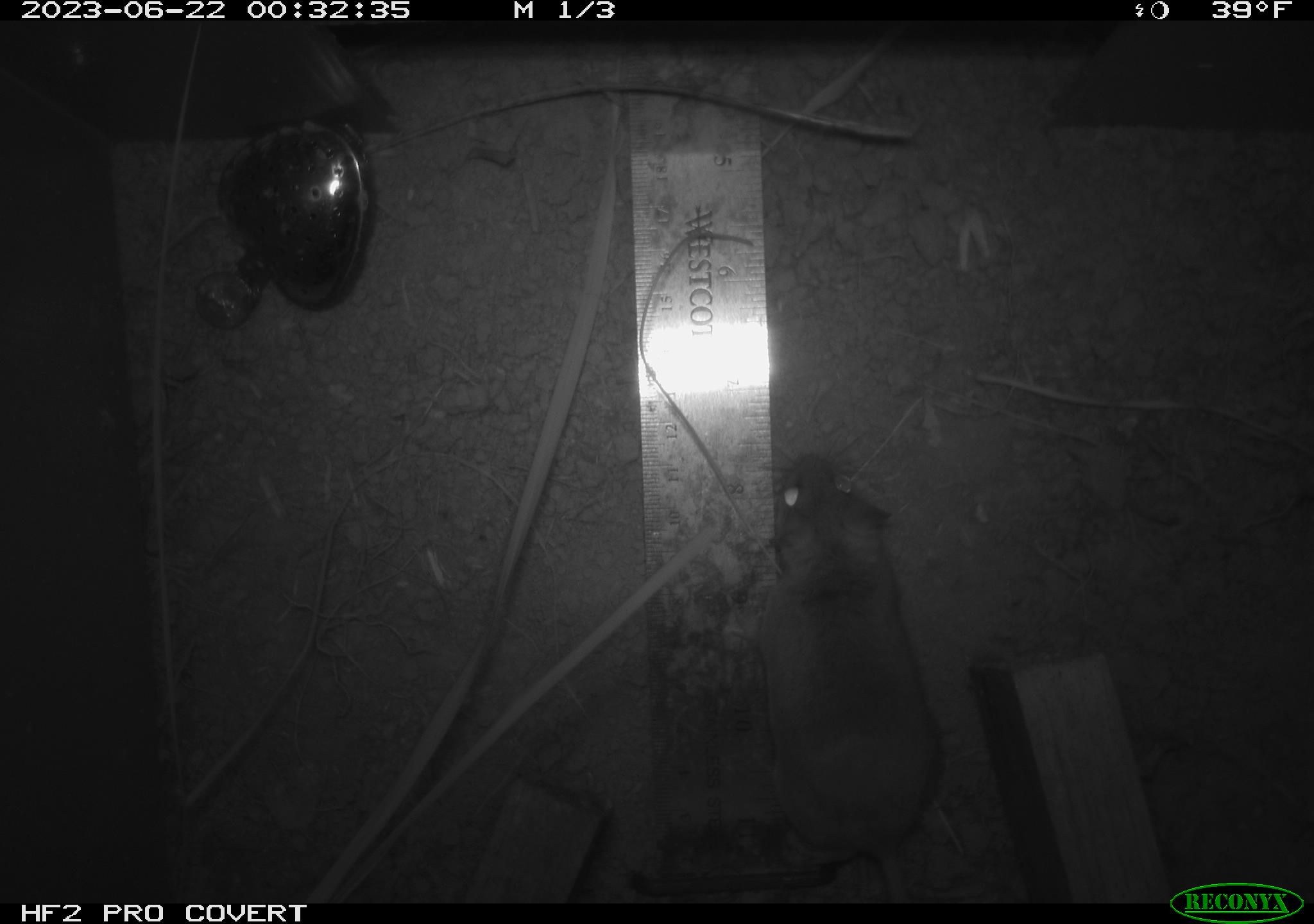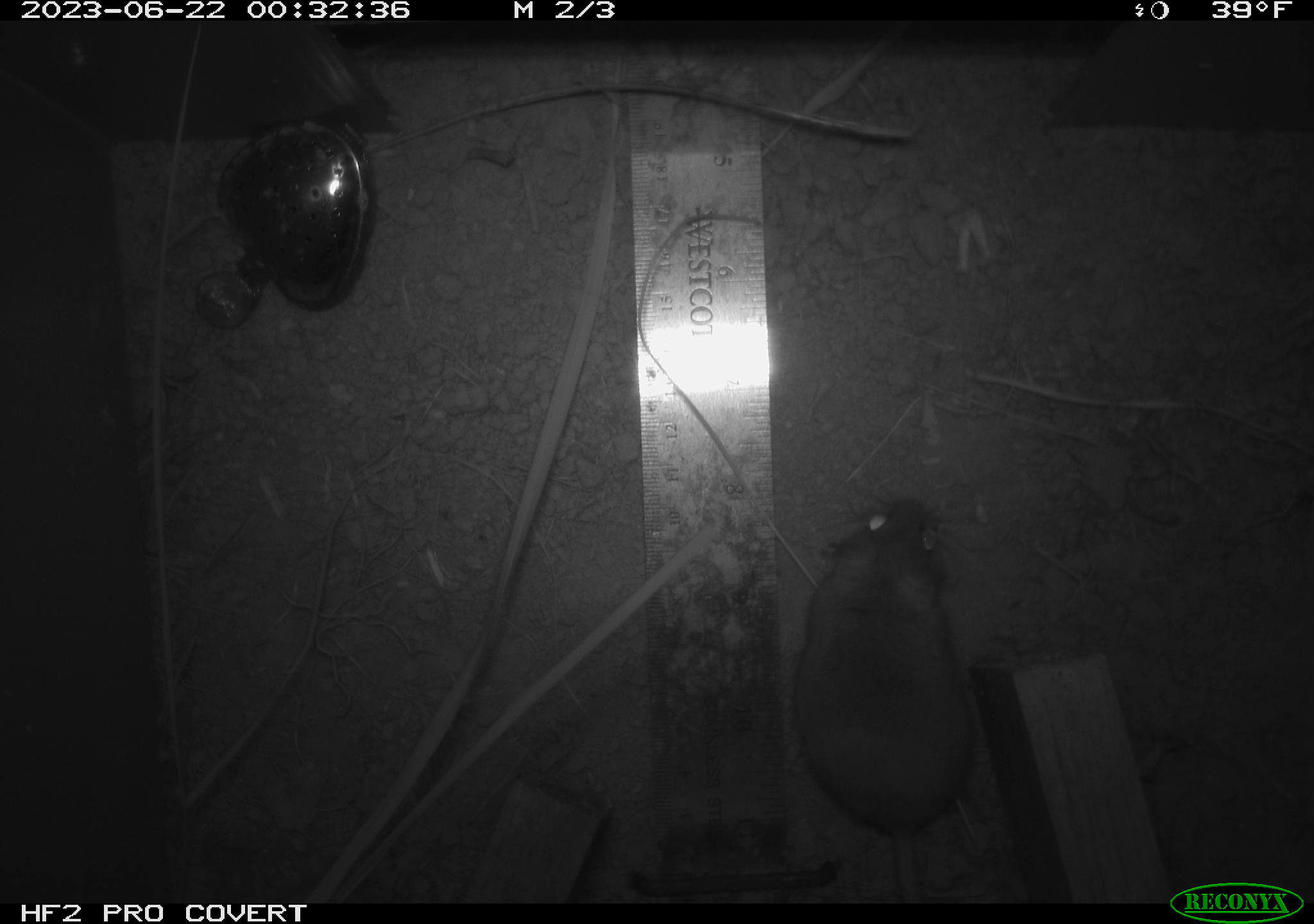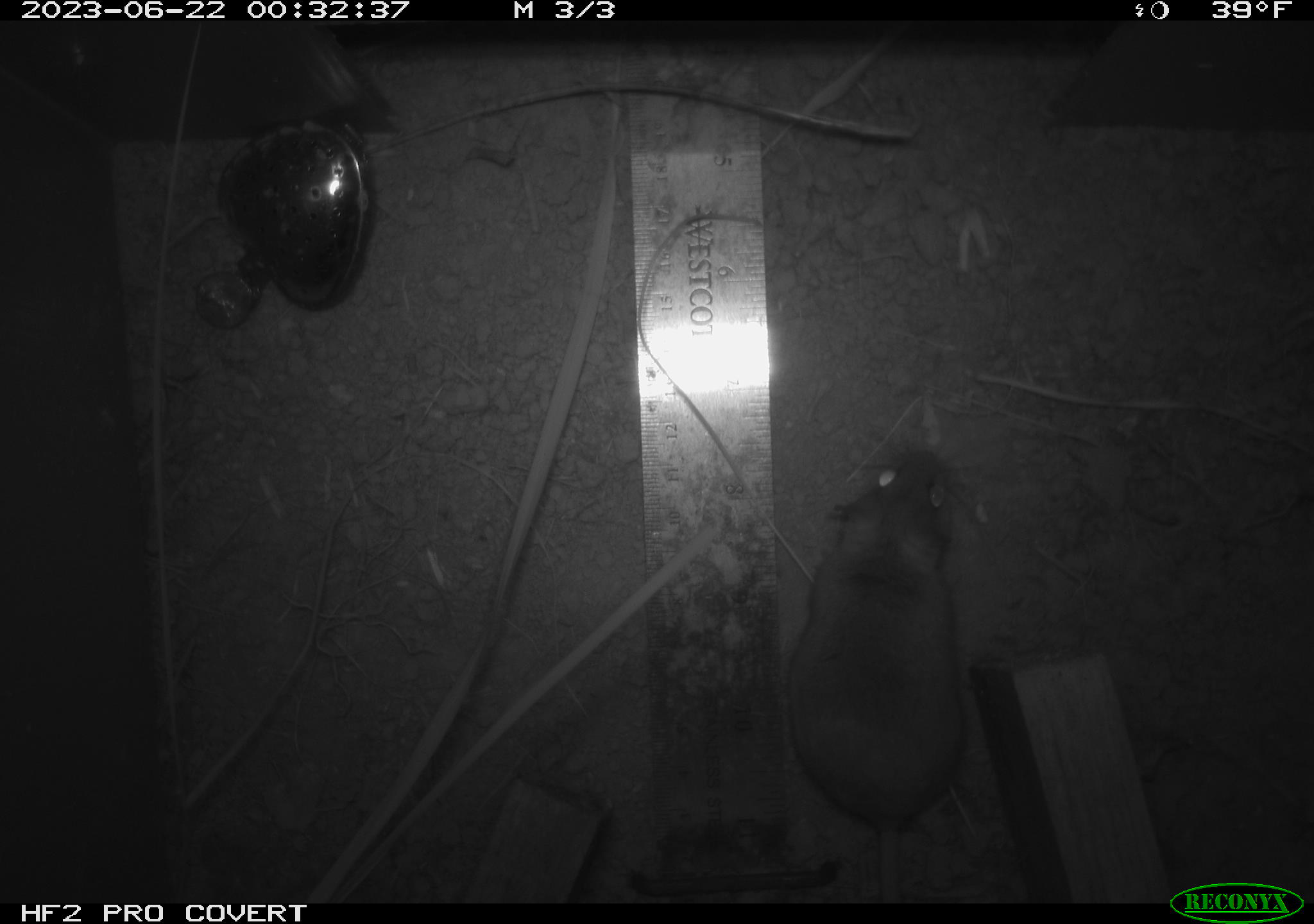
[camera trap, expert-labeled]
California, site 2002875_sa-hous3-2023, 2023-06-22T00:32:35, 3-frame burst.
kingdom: Animalia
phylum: Chordata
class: Mammalia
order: Rodentia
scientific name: Rodentia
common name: mouse species